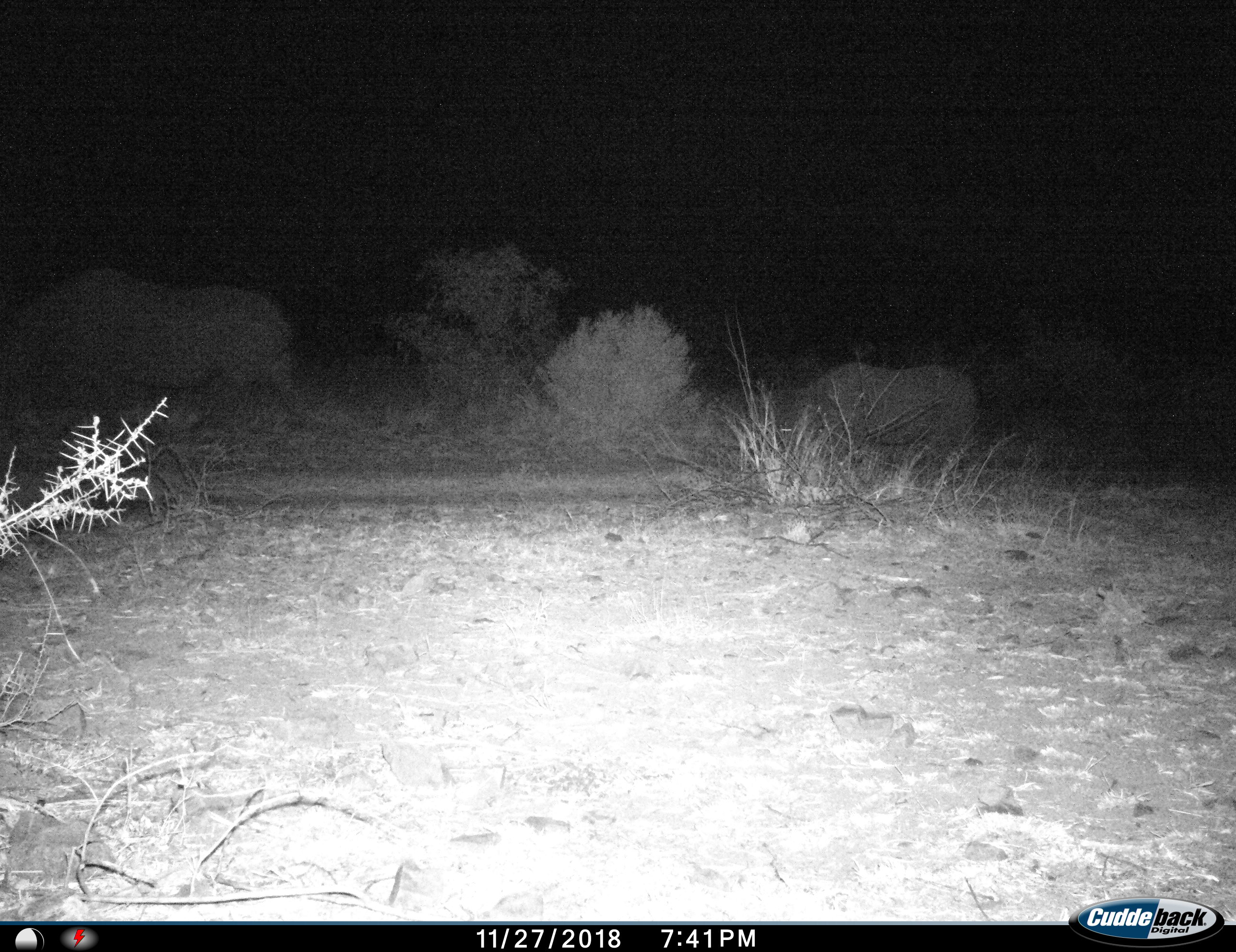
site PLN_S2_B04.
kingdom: Animalia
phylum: Chordata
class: Mammalia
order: Perissodactyla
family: Rhinocerotidae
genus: Ceratotherium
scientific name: Ceratotherium simum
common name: white rhinoceros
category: rhinoceroswhite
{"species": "rhinoceroswhite (white rhinoceros) (Ceratotherium simum)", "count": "2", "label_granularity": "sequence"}